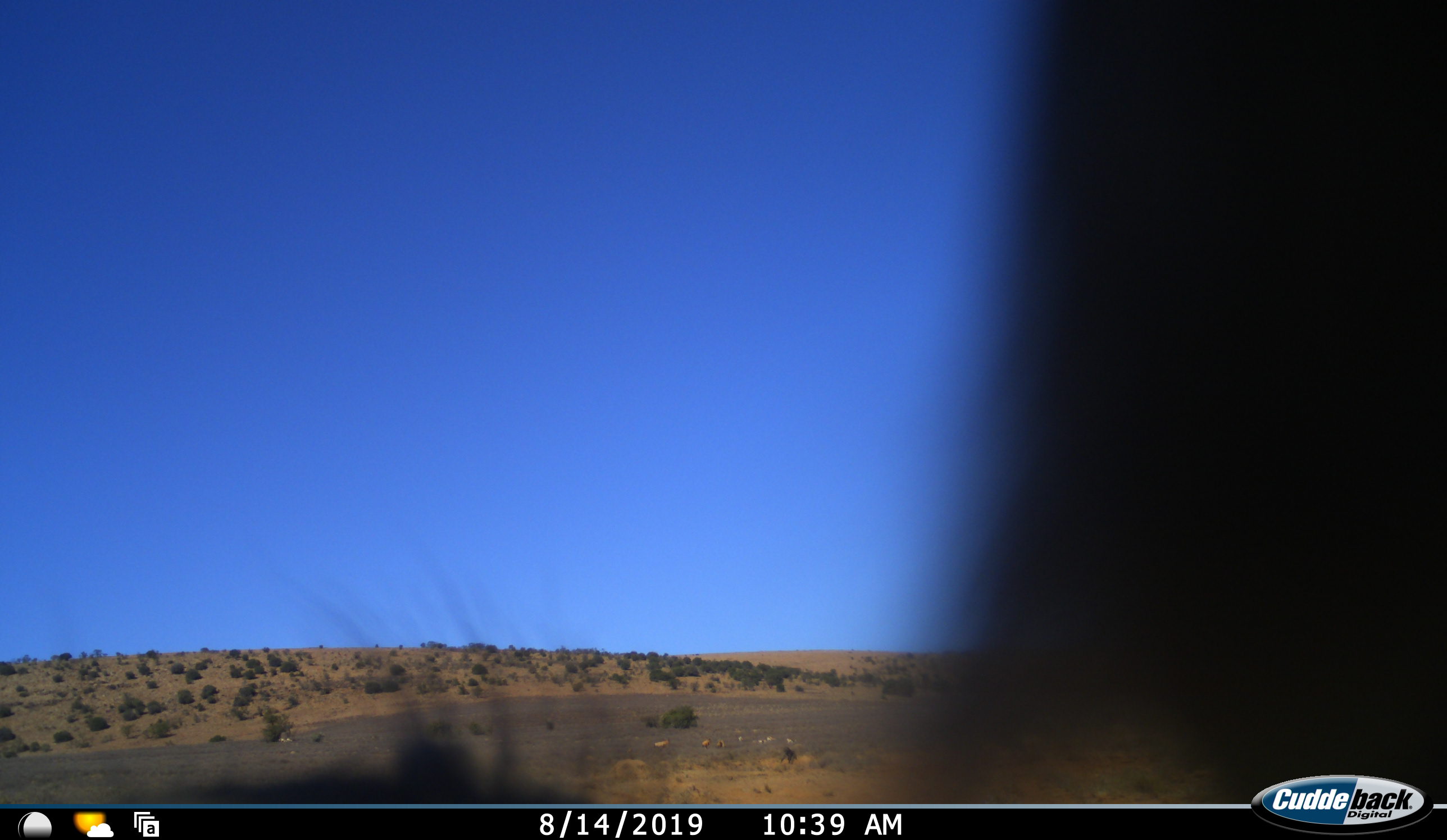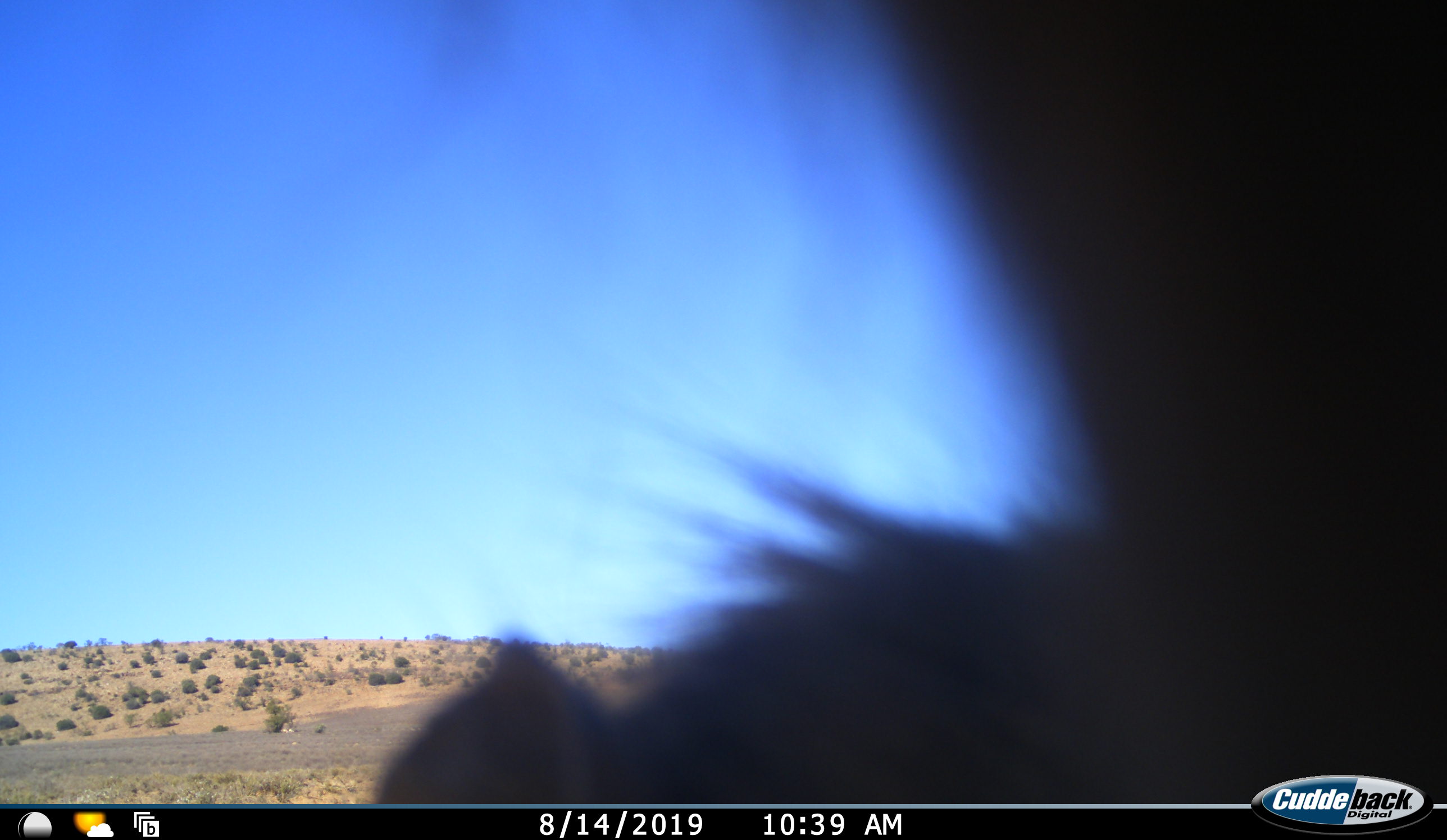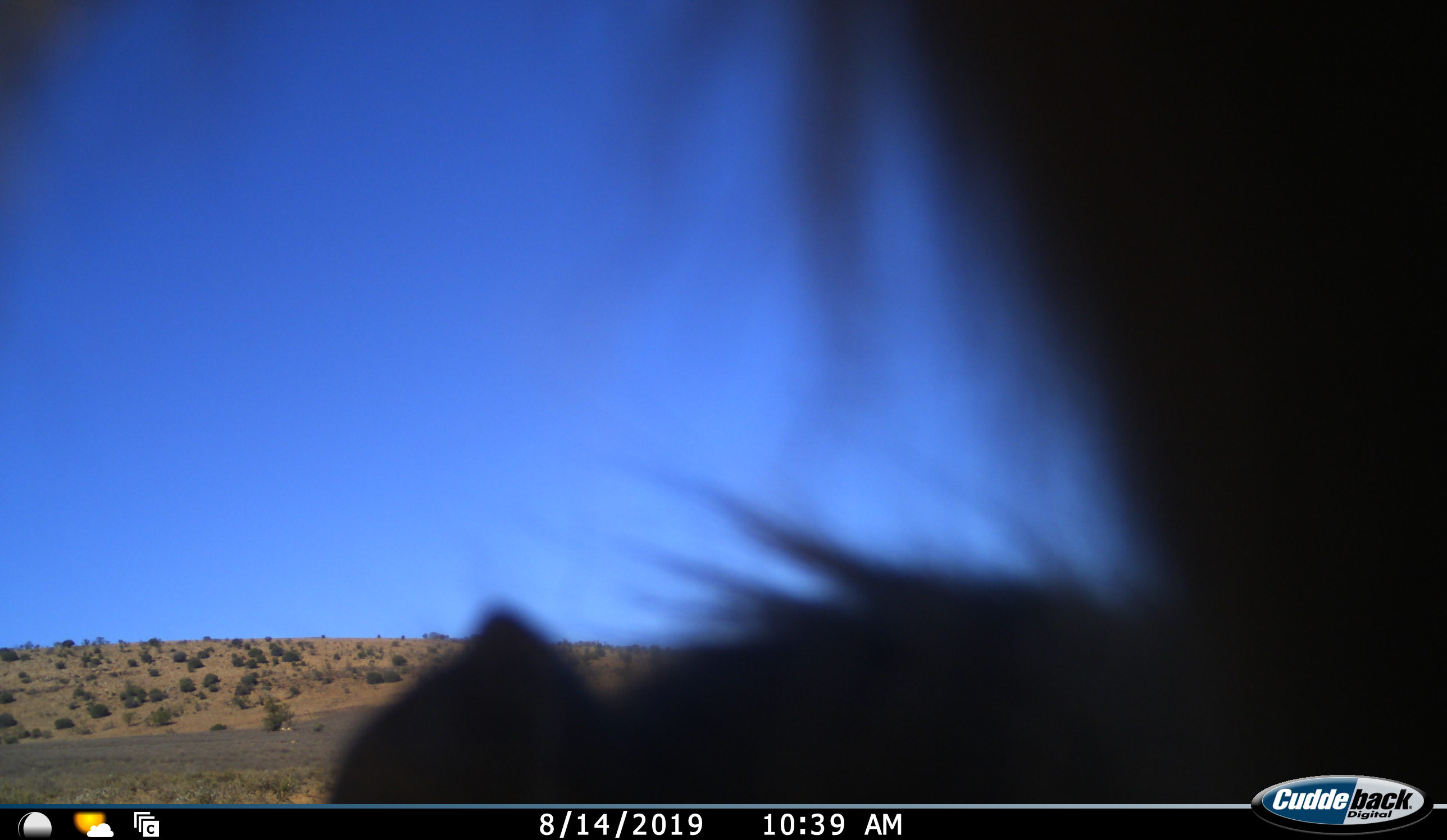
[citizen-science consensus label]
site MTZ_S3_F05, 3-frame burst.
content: unidentified animal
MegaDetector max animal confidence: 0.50